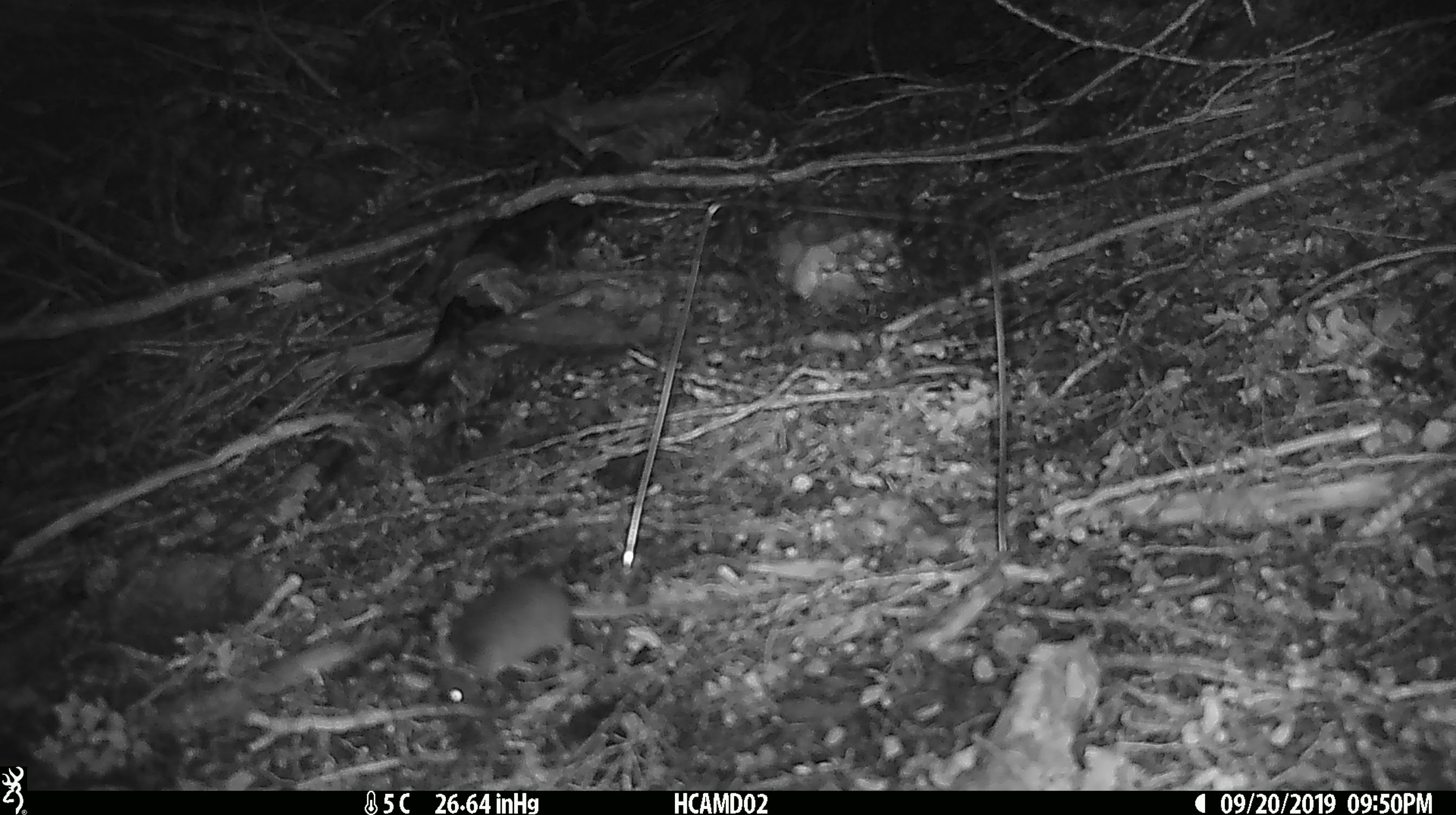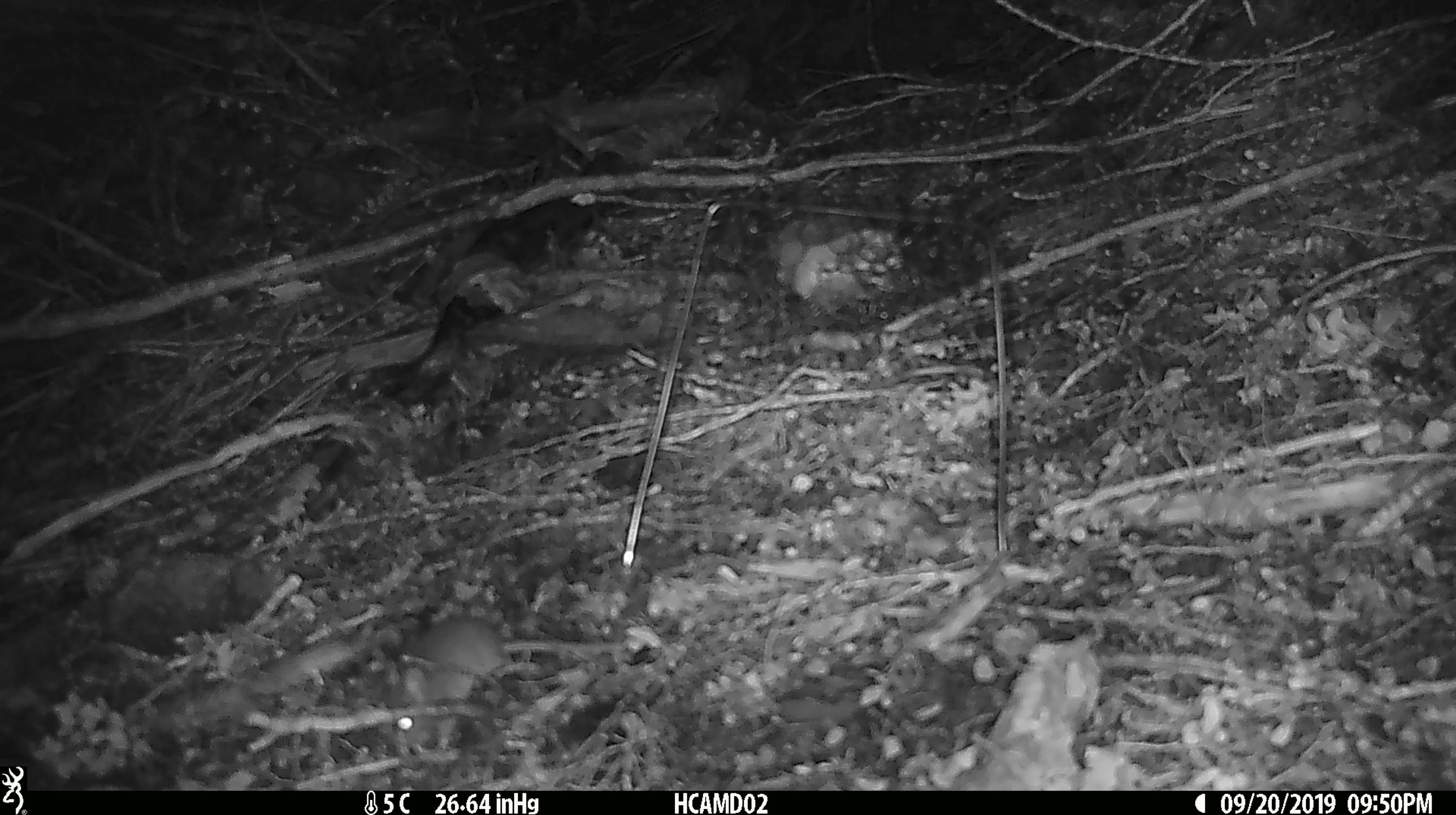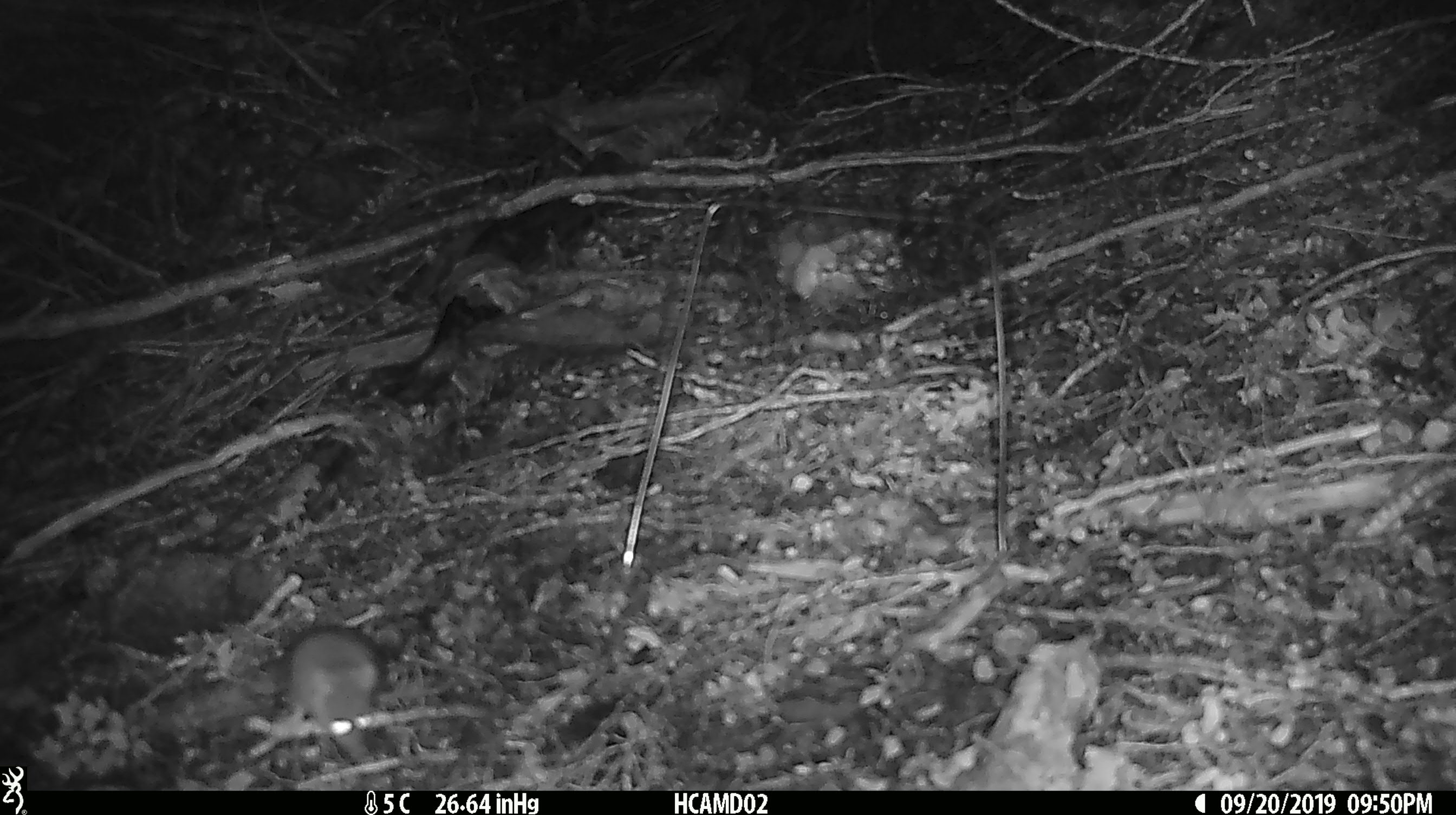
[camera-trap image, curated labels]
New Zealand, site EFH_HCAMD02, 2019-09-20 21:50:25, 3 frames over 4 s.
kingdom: Animalia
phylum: Chordata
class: Mammalia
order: Rodentia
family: Muridae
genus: Mus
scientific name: Mus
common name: mouse